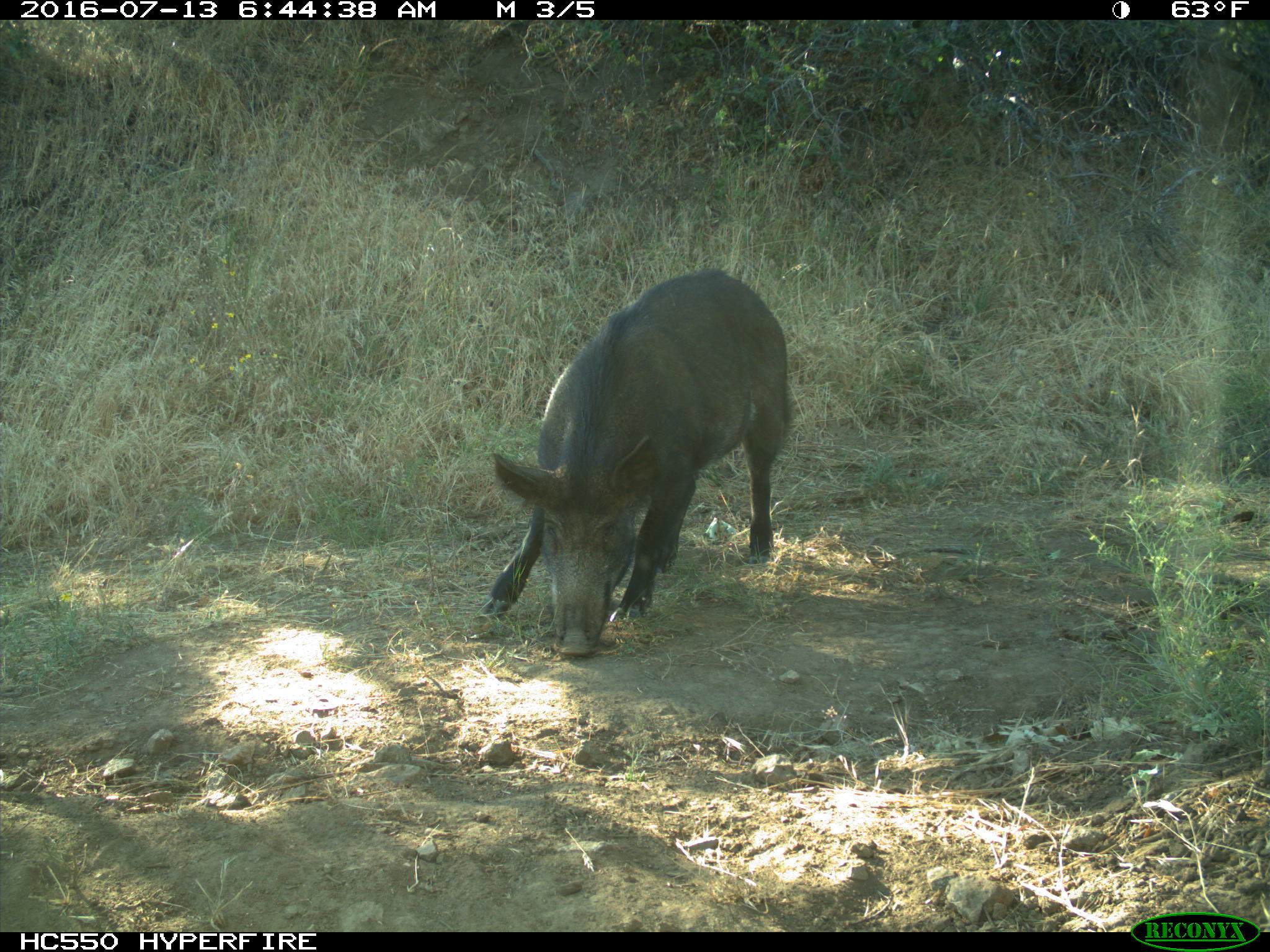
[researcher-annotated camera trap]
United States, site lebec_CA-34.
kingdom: Animalia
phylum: Chordata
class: Mammalia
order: Artiodactyla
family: Suidae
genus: Sus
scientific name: Sus scrofa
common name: wild boar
Sus scrofa (wild boar).